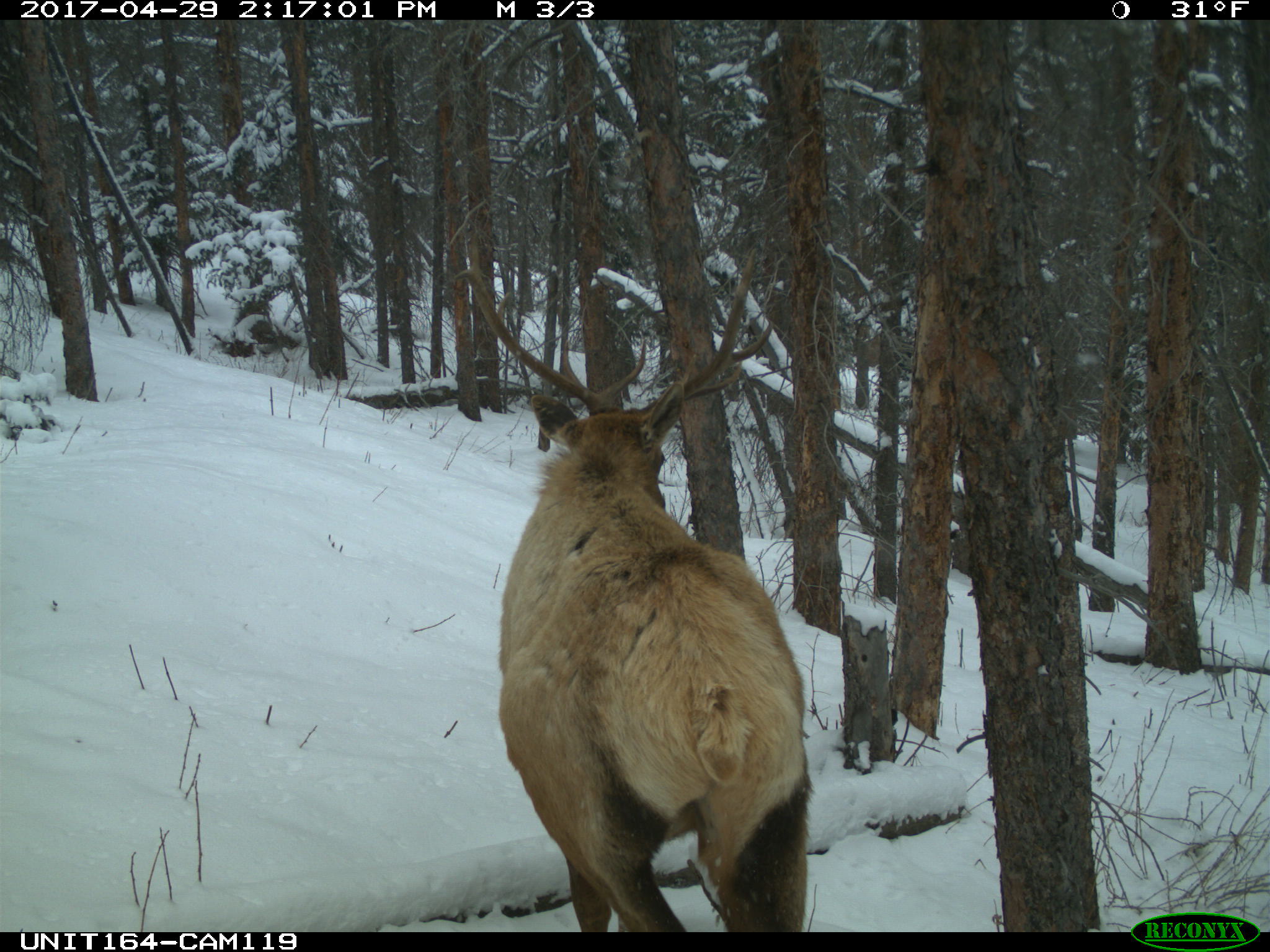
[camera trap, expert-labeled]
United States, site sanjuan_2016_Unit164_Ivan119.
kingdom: Animalia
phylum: Chordata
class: Mammalia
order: Artiodactyla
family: Cervidae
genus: Cervus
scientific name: Cervus elaphus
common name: red deer